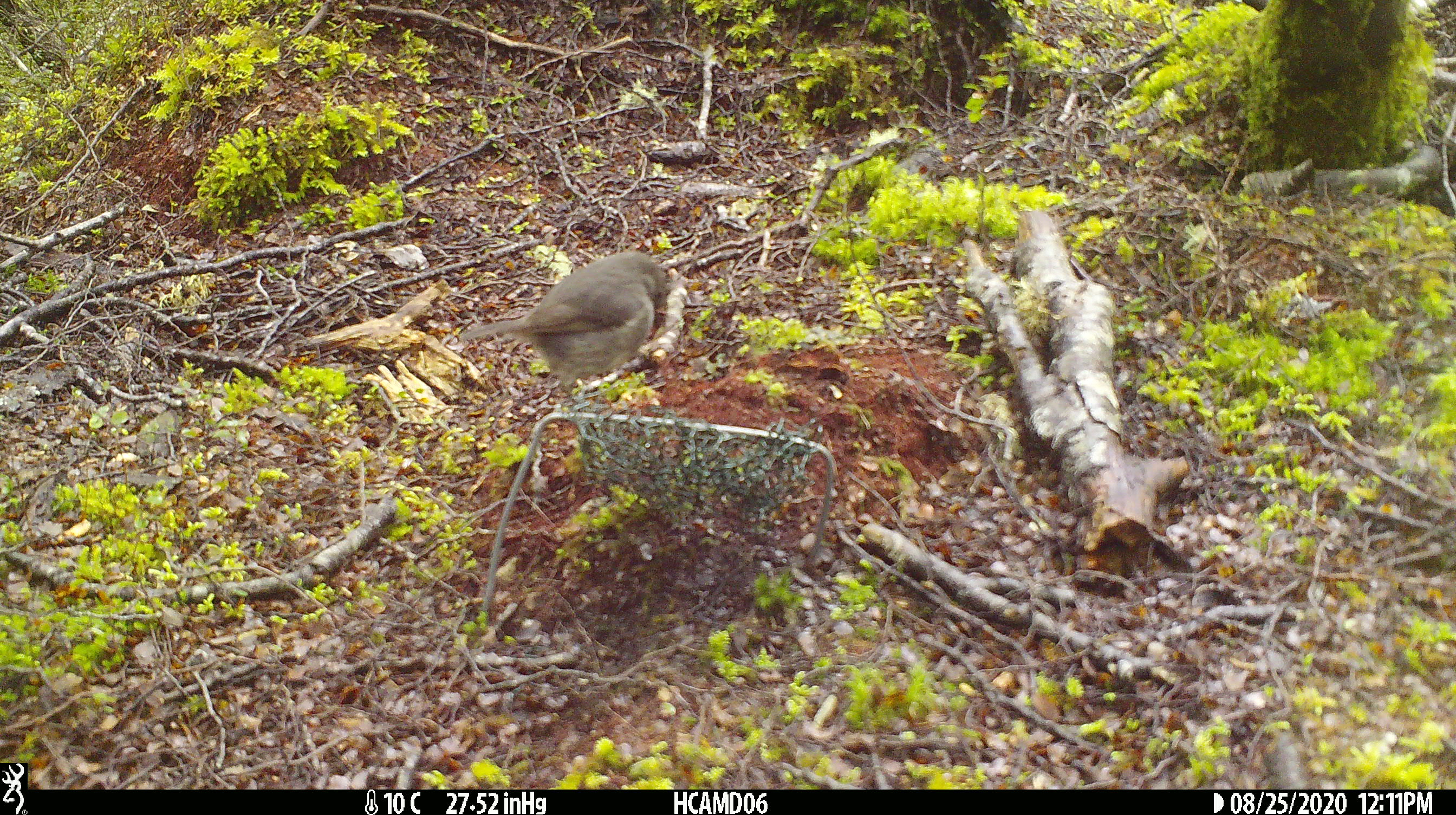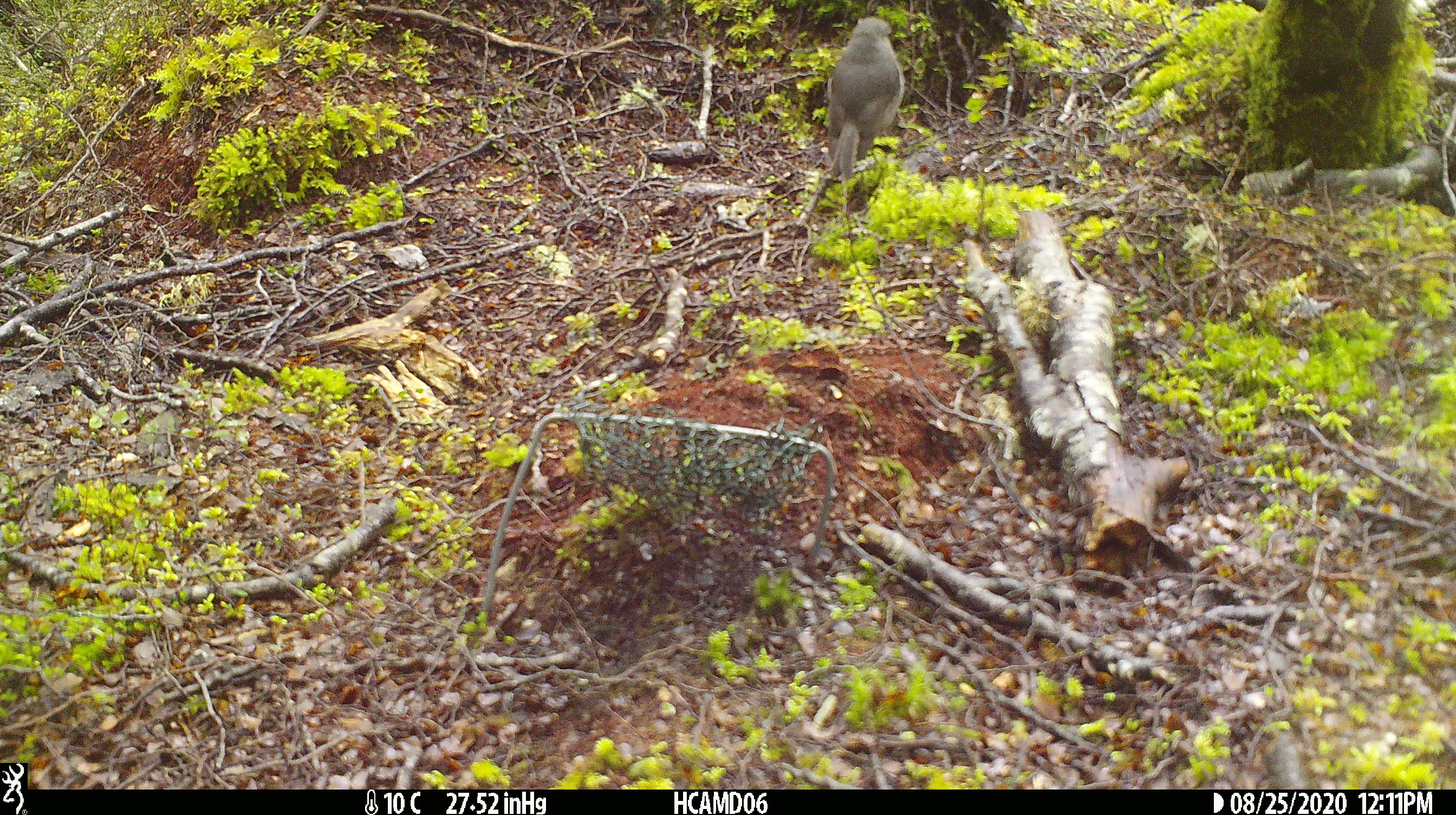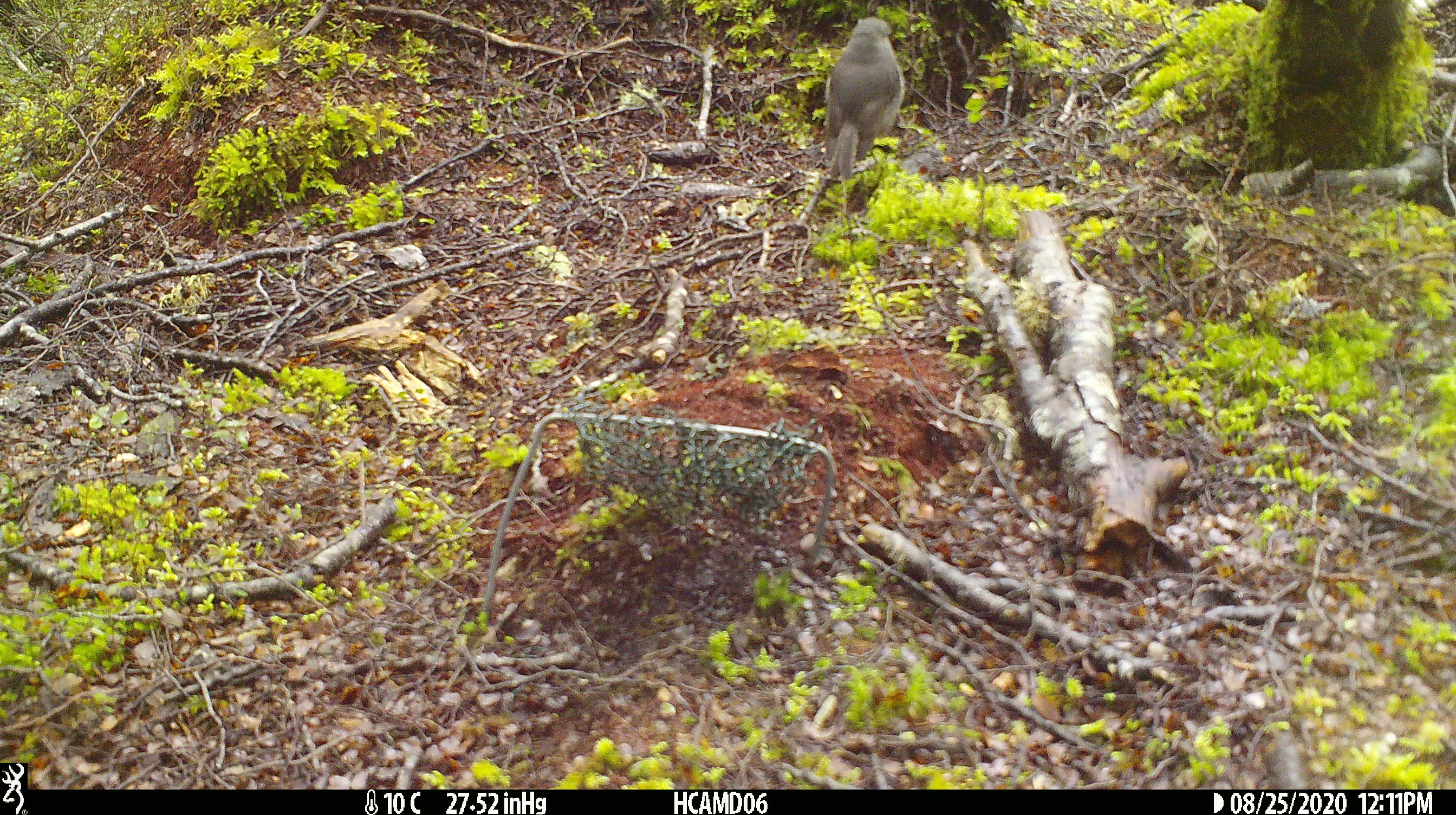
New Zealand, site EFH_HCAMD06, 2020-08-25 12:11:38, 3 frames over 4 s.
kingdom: Animalia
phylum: Chordata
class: Aves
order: Passeriformes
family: Petroicidae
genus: Petroica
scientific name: Petroica australis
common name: new zealand robin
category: robin